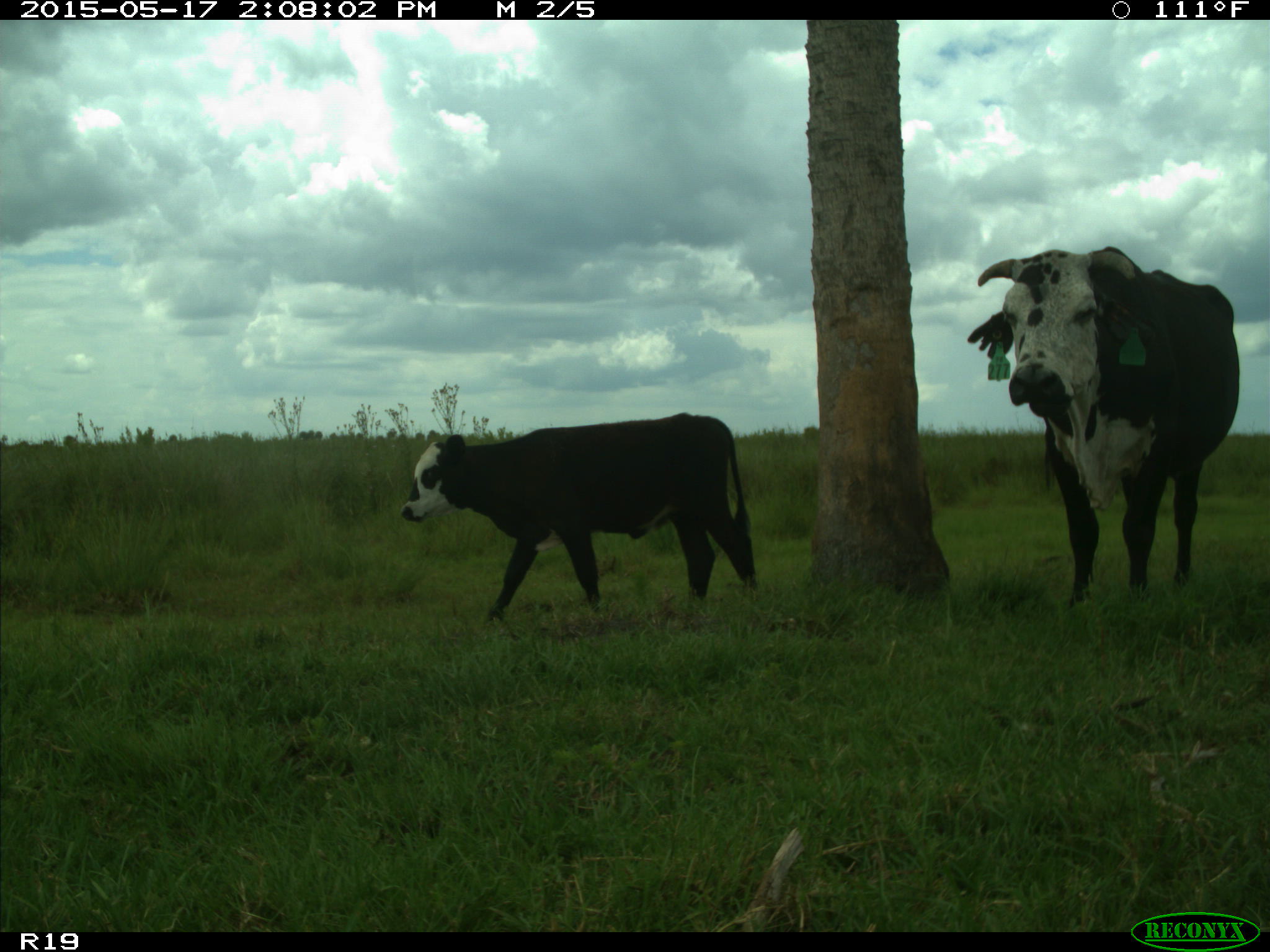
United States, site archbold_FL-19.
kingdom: Animalia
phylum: Chordata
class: Mammalia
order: Artiodactyla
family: Bovidae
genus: Bos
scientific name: Bos taurus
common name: domestic cow